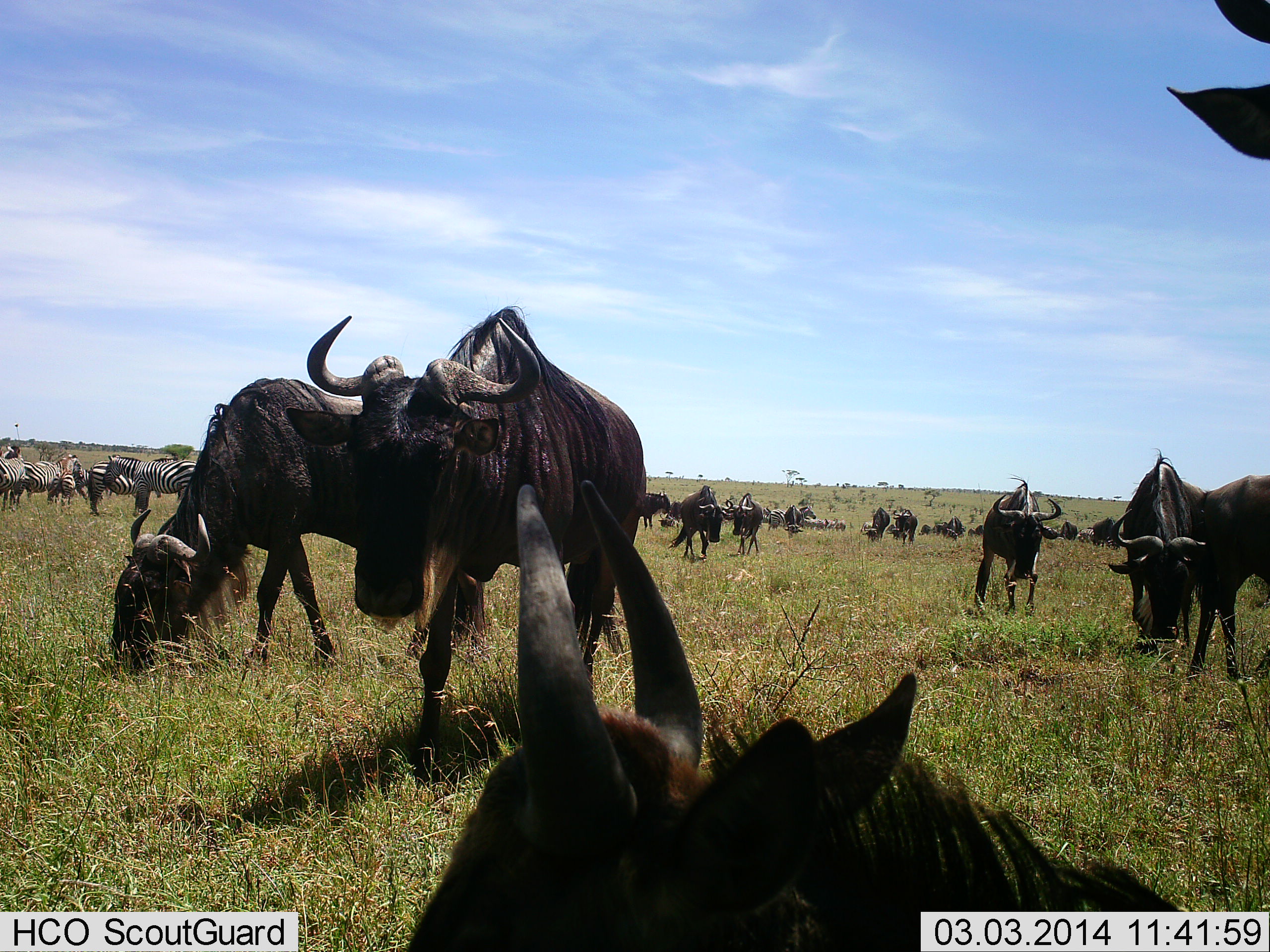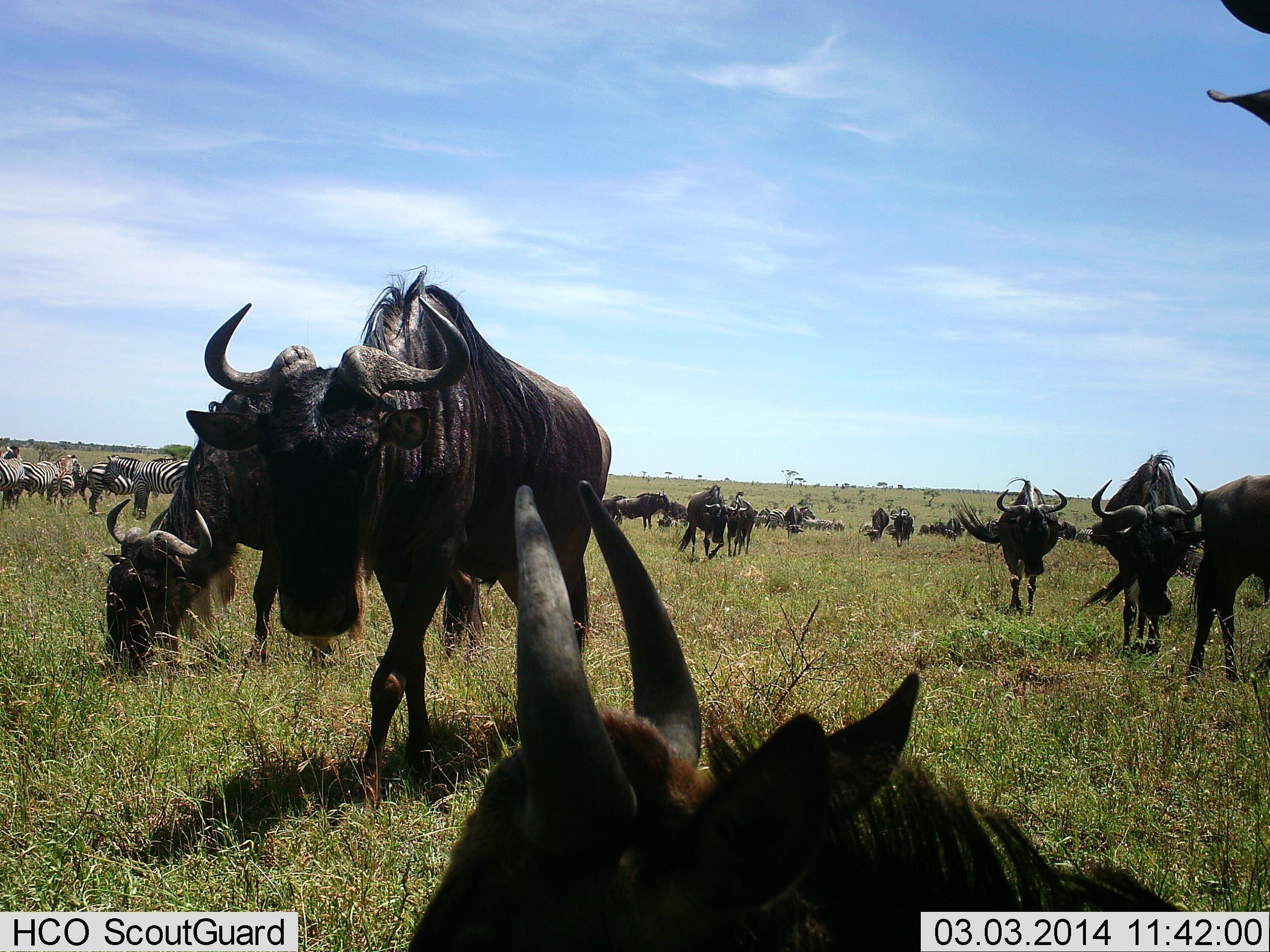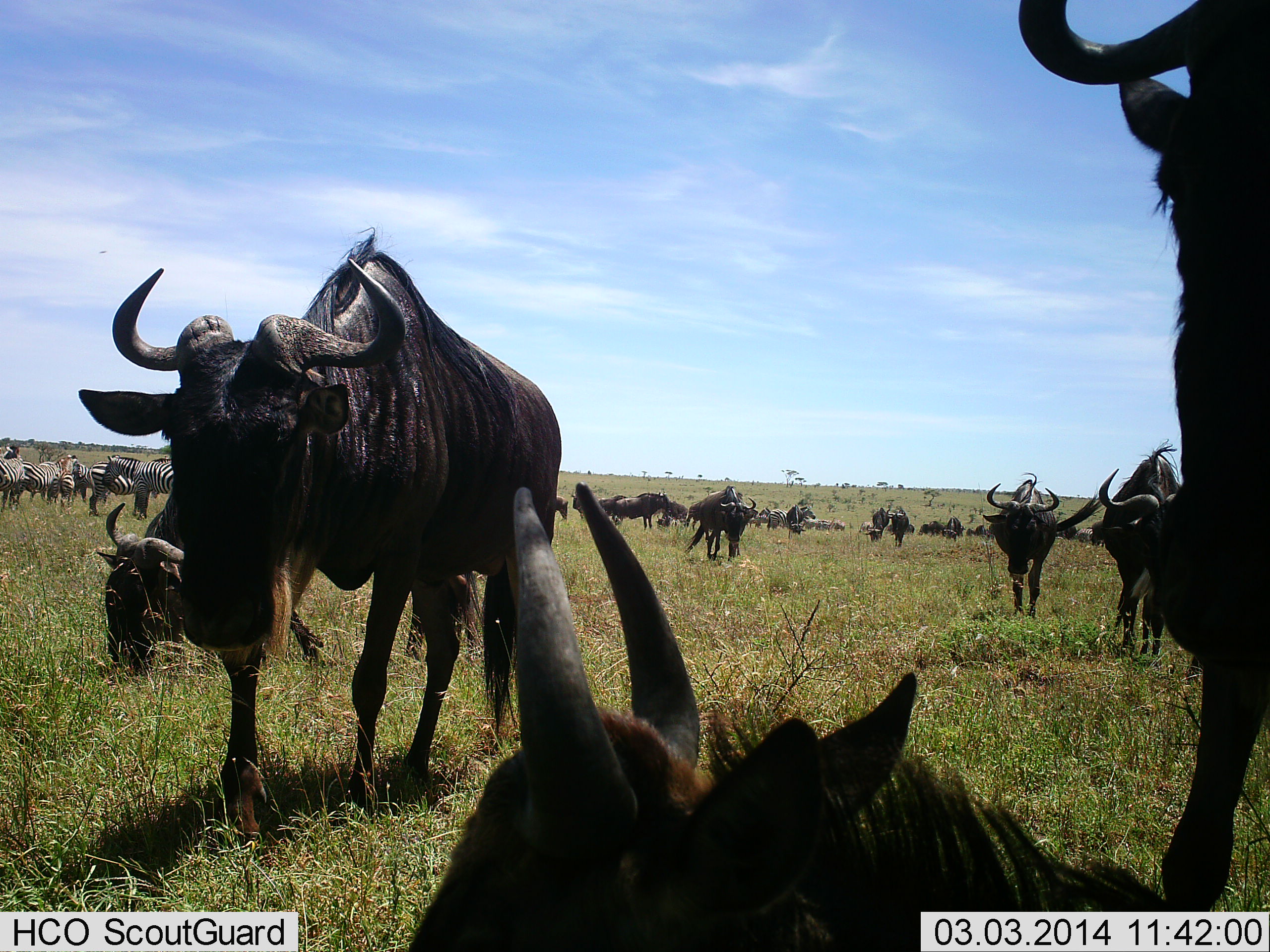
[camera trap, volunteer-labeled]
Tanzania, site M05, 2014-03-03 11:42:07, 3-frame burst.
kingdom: Animalia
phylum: Chordata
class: Mammalia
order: Artiodactyla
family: Bovidae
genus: Connochaetes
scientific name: Connochaetes taurinus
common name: blue wildebeest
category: wildebeest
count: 11-50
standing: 62%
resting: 62%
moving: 77%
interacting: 0%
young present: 0%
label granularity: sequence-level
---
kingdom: Animalia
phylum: Chordata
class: Mammalia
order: Perissodactyla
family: Equidae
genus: Equus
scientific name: Equus quagga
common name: plains zebra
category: zebra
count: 7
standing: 90%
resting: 10%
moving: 10%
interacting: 0%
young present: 0%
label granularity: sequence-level